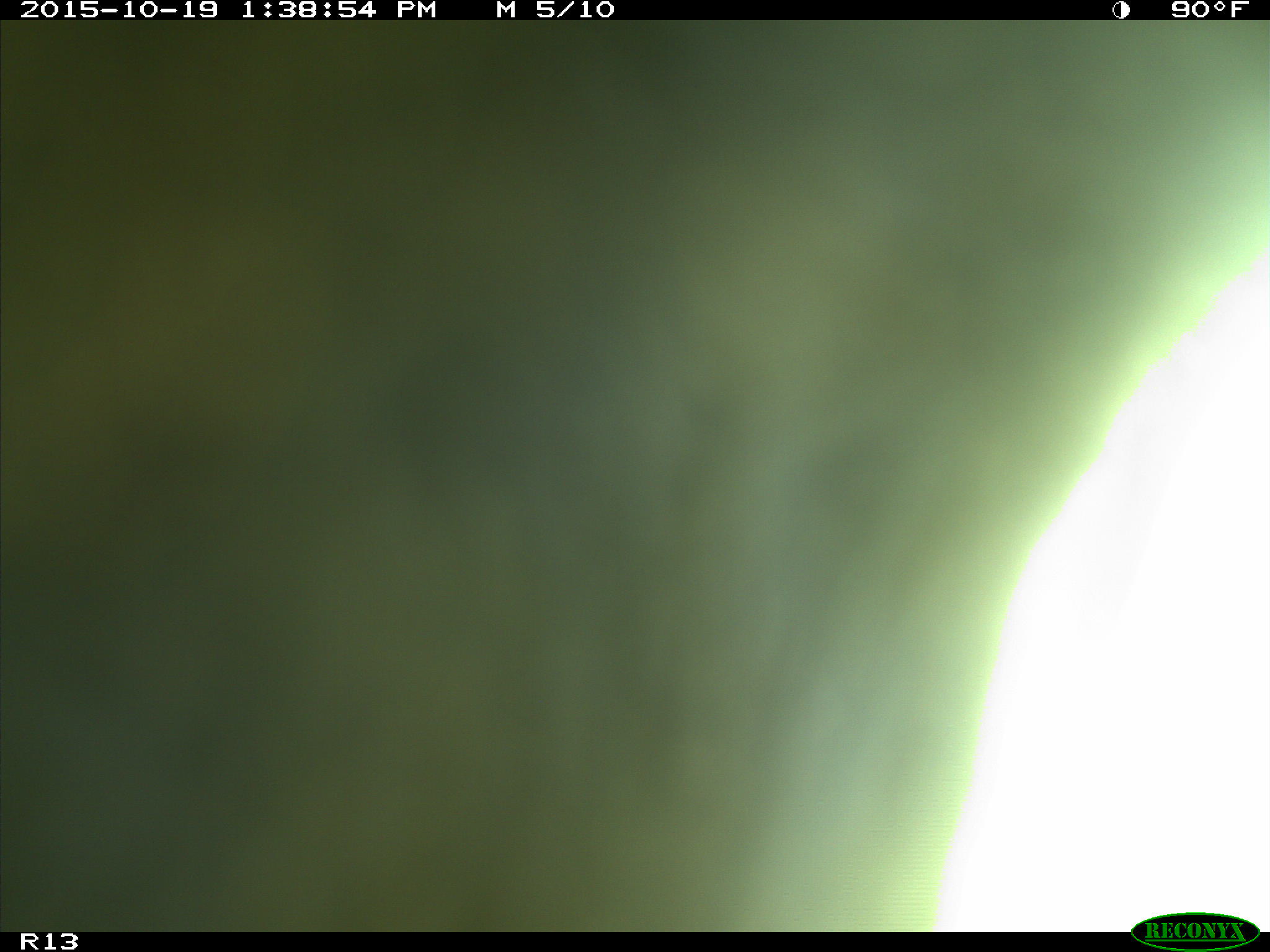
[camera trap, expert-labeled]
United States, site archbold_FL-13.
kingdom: Animalia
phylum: Chordata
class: Mammalia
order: Artiodactyla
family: Bovidae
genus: Bos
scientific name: Bos taurus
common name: domestic cow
Bos taurus (domestic cow).